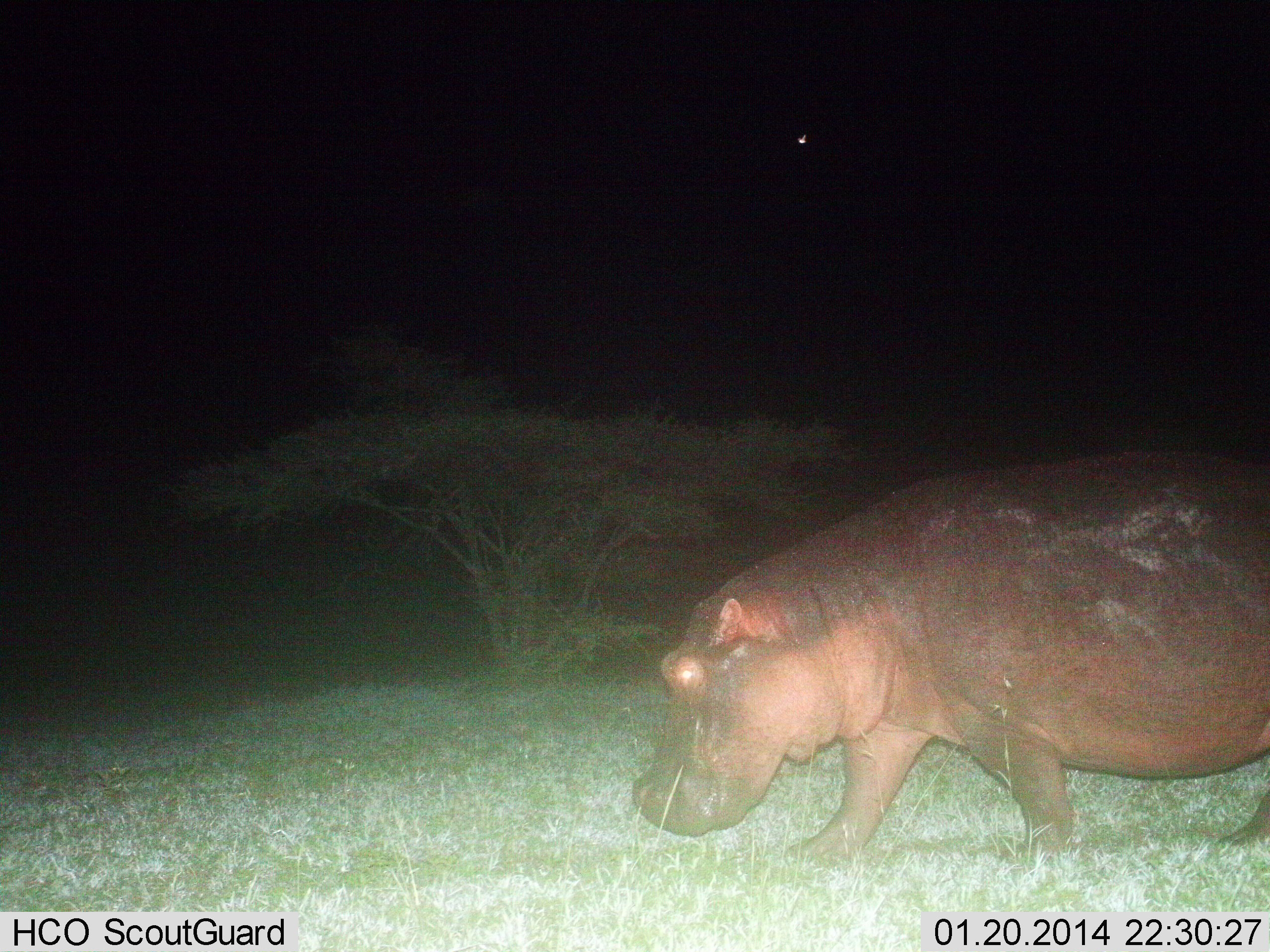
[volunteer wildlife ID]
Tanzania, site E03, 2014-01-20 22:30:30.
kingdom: Animalia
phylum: Chordata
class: Mammalia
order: Artiodactyla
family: Hippopotamidae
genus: Hippopotamus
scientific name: Hippopotamus amphibius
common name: hippopotamus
Hippopotamus (Hippopotamus amphibius), count 1. Behavior (volunteer vote fractions): standing 0%, resting 0%, moving 100%, interacting 0%. Young present (vote fraction): 0%. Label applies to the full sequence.